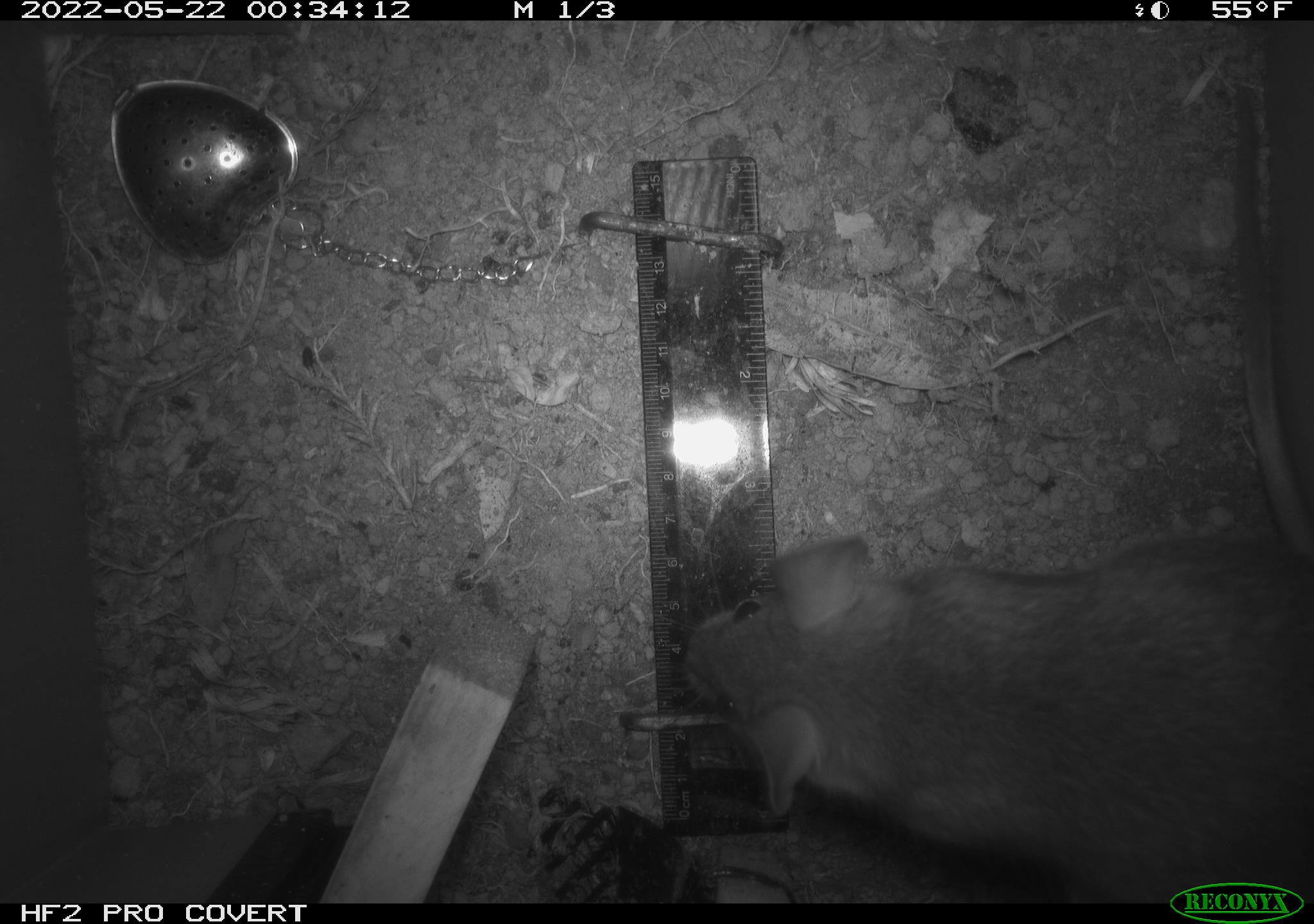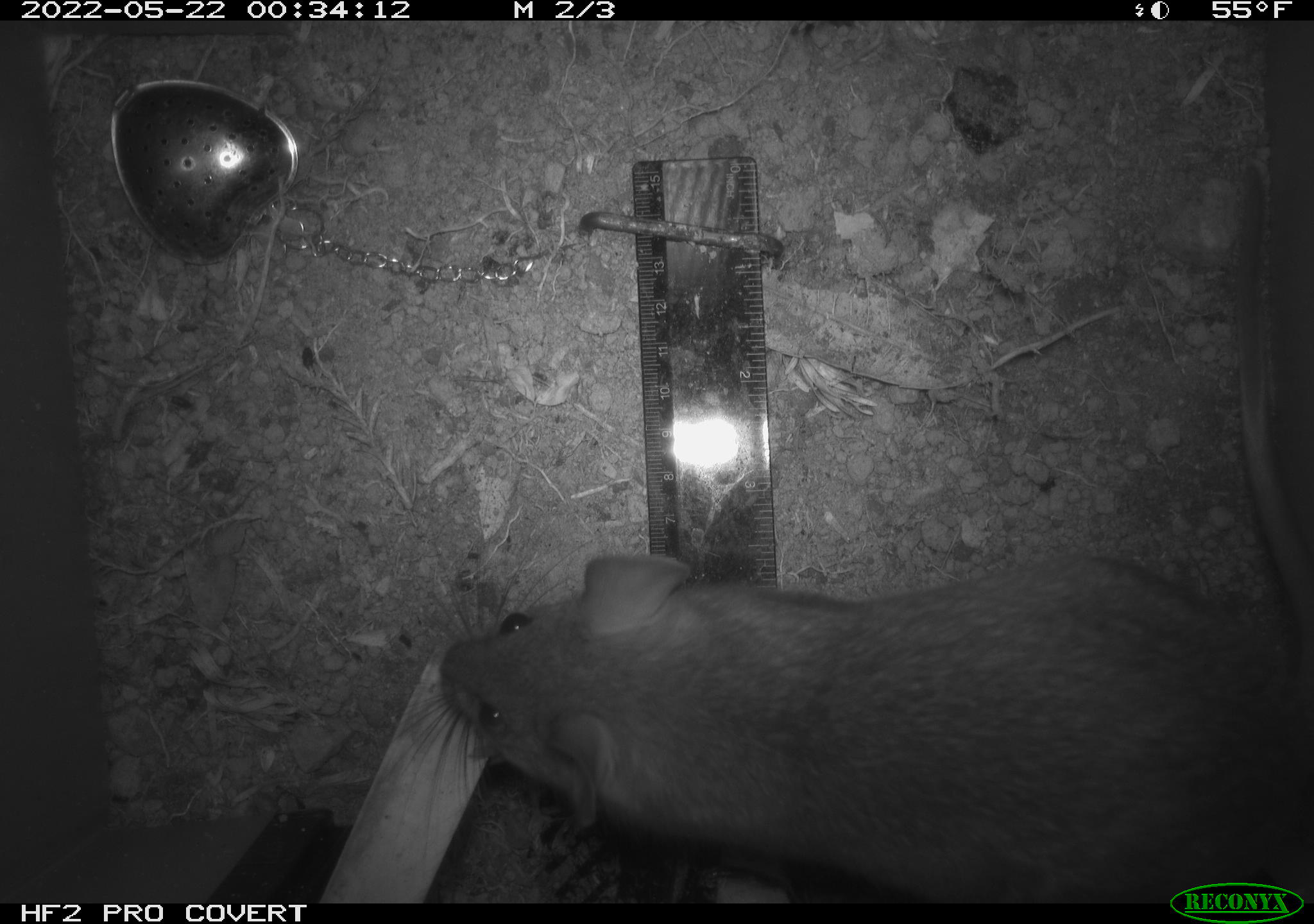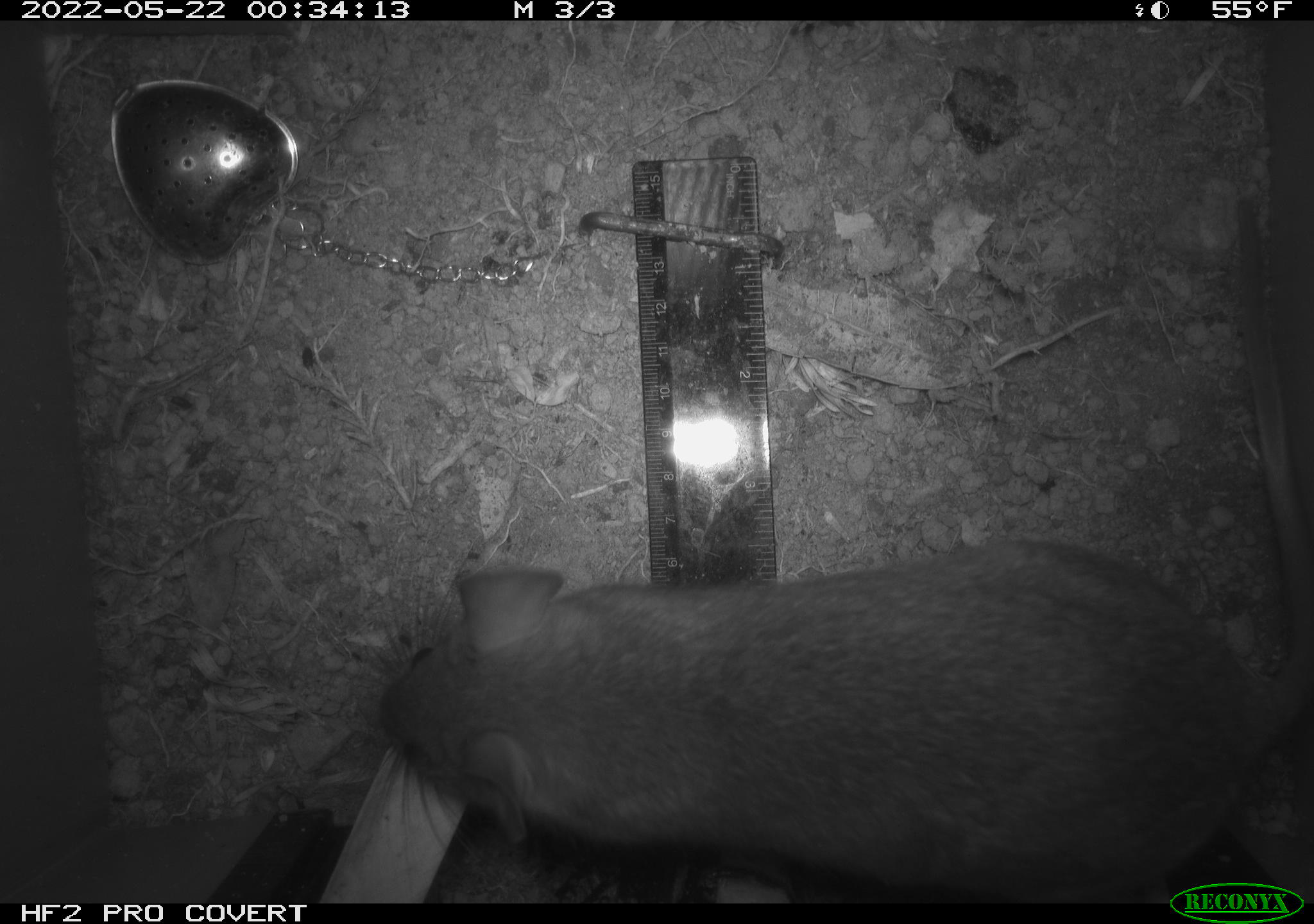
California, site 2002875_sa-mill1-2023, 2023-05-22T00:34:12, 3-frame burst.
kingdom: Animalia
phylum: Chordata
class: Mammalia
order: Rodentia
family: Cricetidae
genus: Neotoma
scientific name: Neotoma fuscipes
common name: dusky-footed woodrat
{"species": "dusky-footed woodrat (Neotoma fuscipes)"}